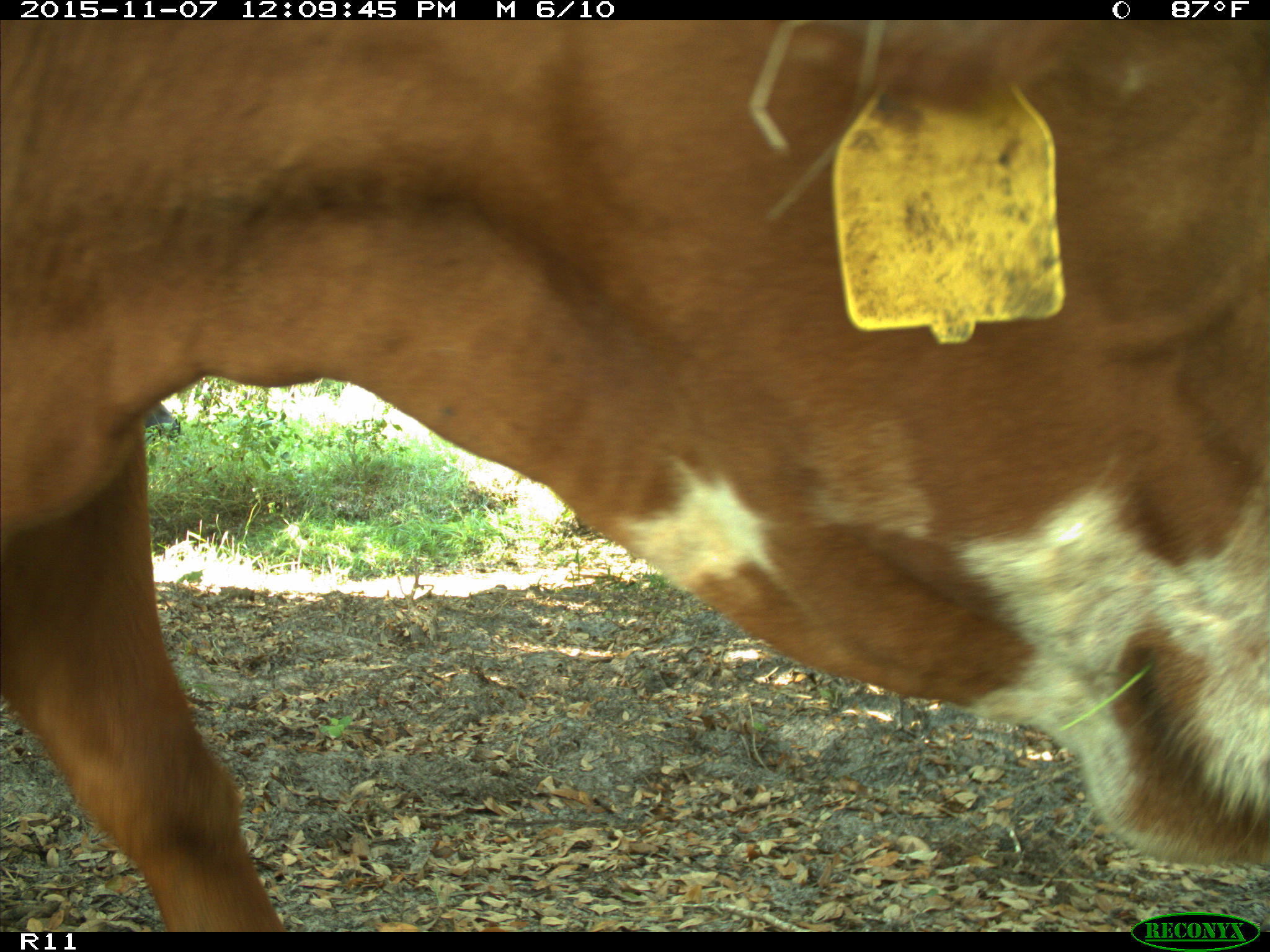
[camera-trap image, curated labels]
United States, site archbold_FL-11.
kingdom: Animalia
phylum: Chordata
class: Mammalia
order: Artiodactyla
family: Bovidae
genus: Bos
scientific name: Bos taurus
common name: domestic cow